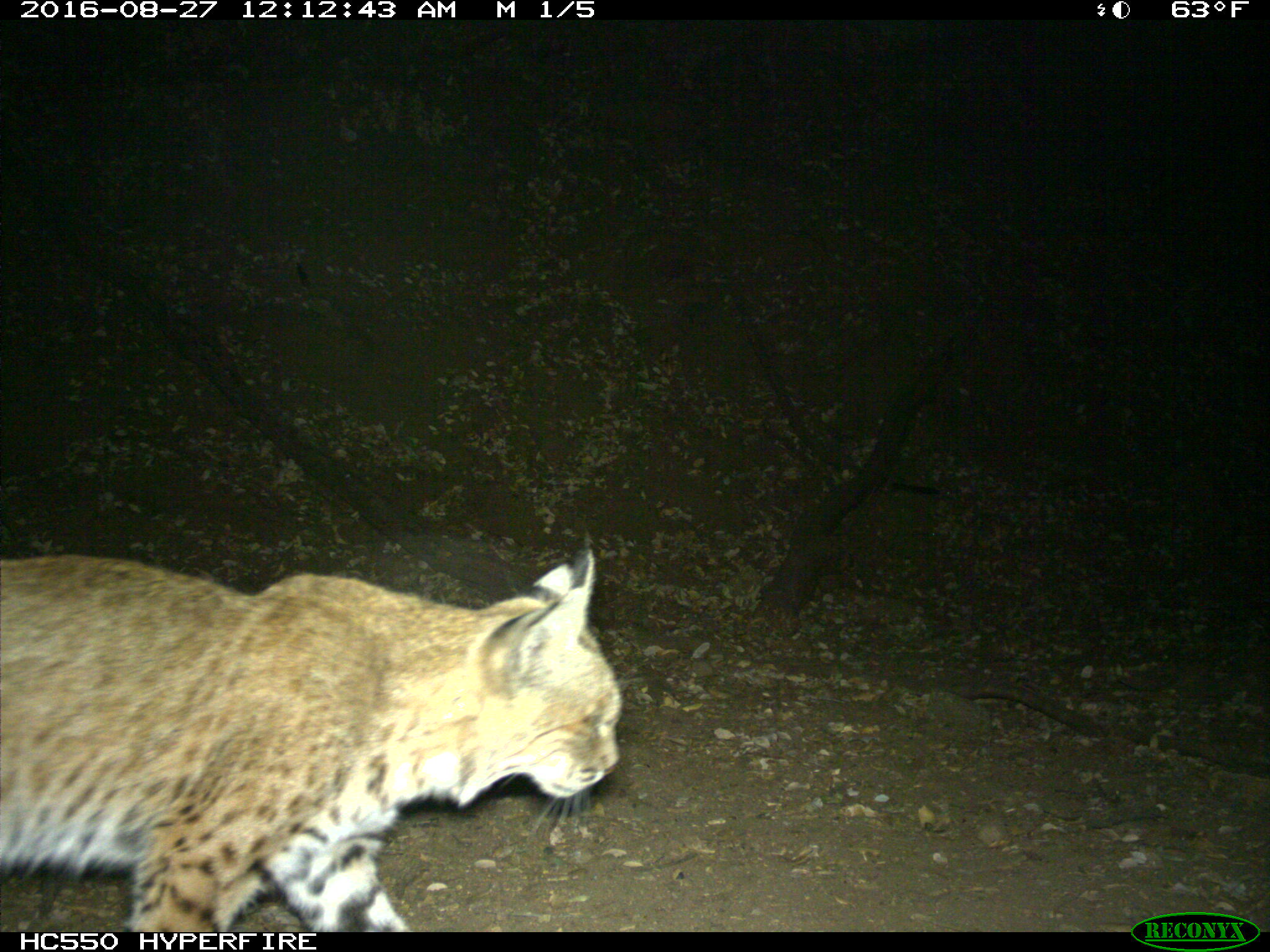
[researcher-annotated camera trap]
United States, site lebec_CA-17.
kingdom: Animalia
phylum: Chordata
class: Mammalia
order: Carnivora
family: Felidae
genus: Lynx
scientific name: Lynx rufus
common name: bobcat